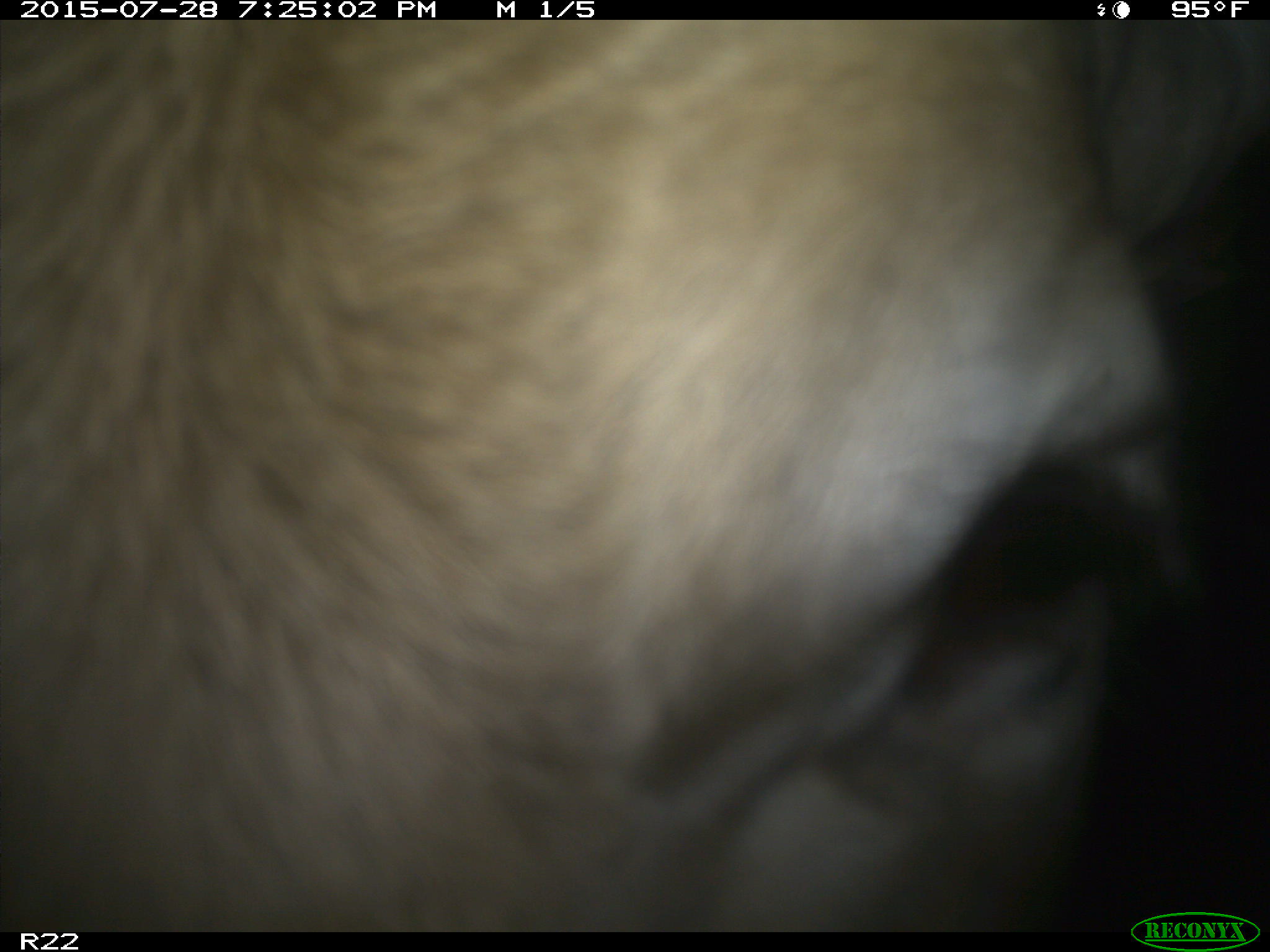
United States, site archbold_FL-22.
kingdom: Animalia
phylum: Chordata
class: Mammalia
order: Artiodactyla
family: Bovidae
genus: Bos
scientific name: Bos taurus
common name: domestic cow